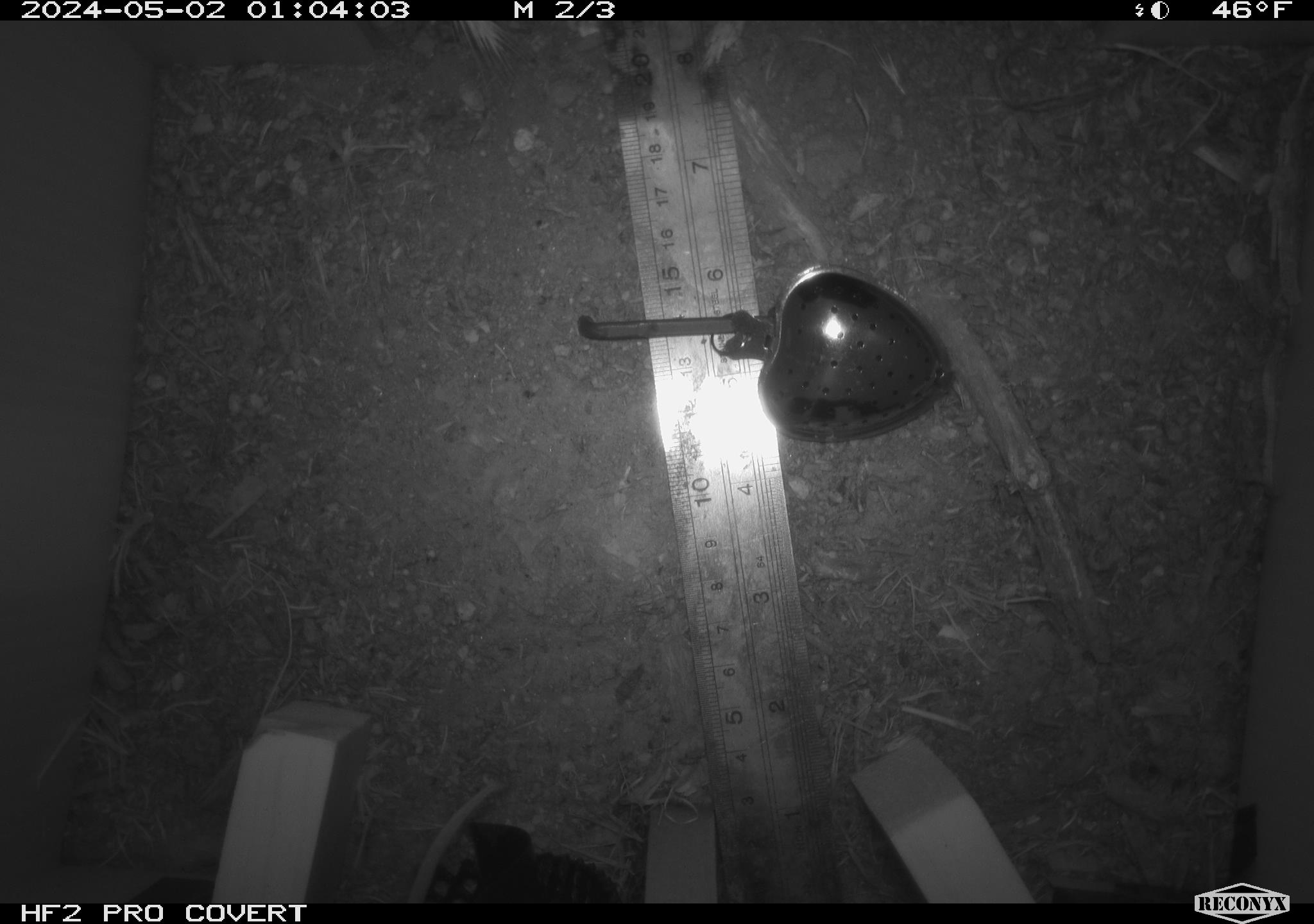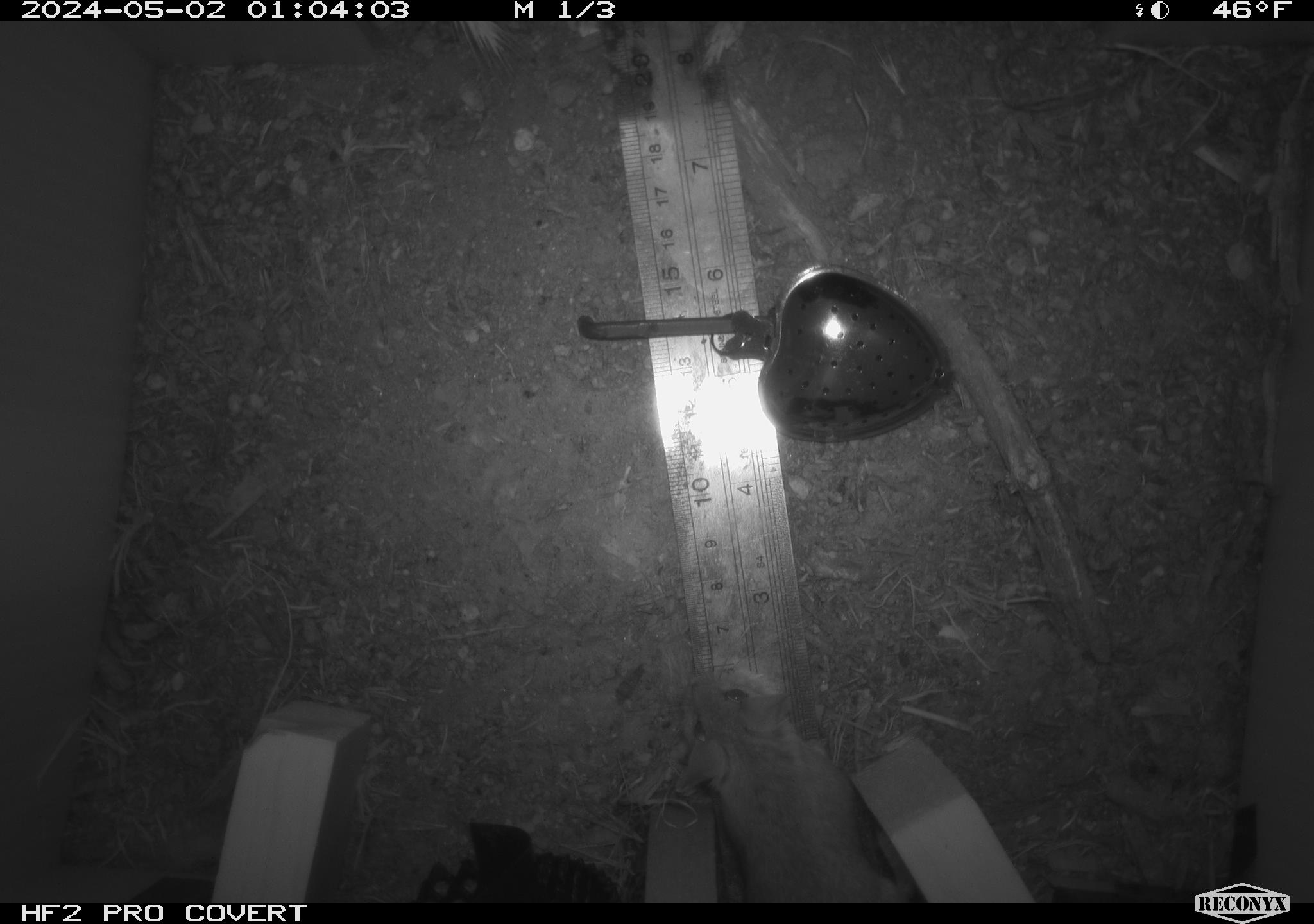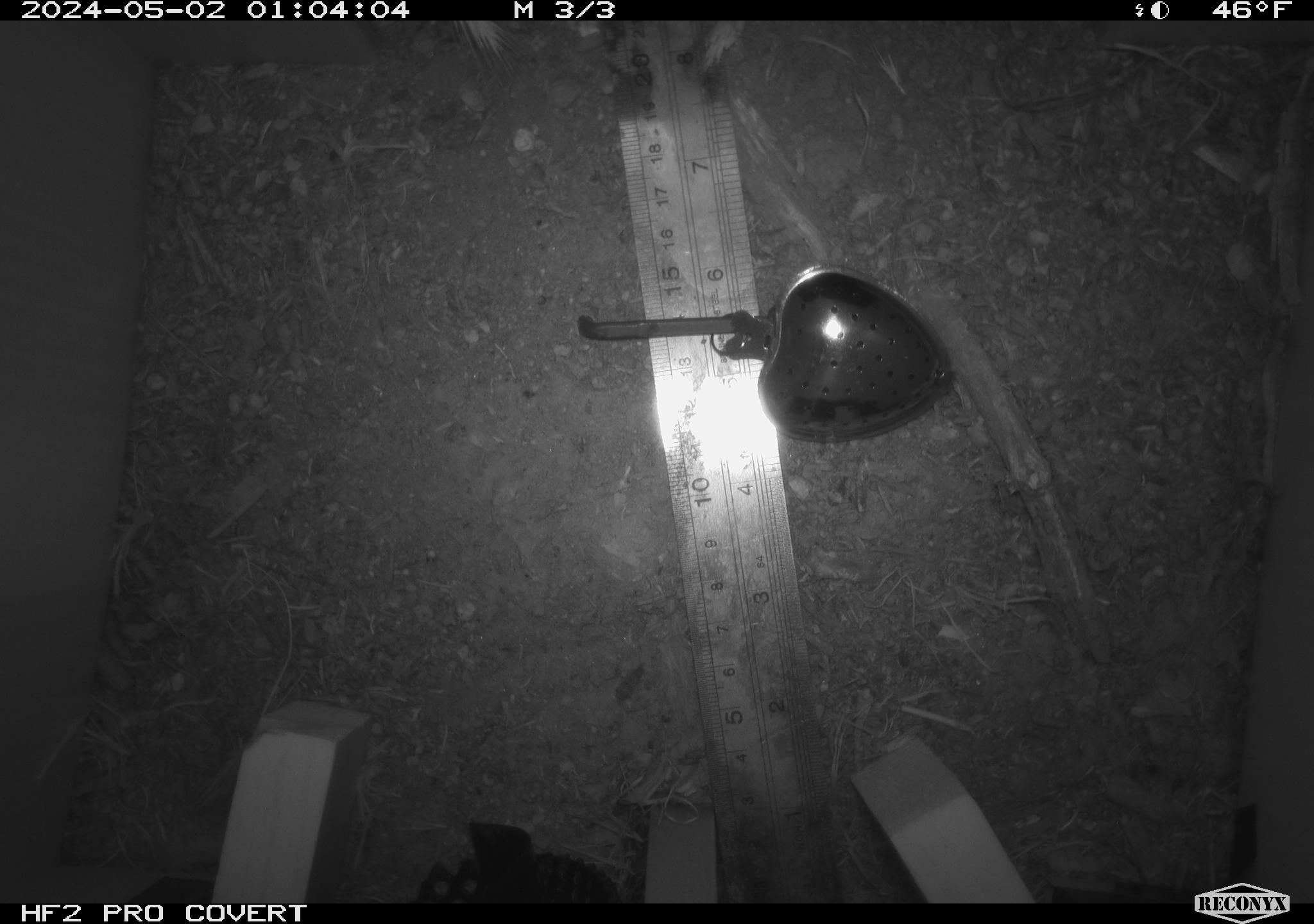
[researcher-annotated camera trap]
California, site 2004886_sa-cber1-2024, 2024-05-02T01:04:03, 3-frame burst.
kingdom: Animalia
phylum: Chordata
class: Mammalia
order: Rodentia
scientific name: Rodentia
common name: mouse species